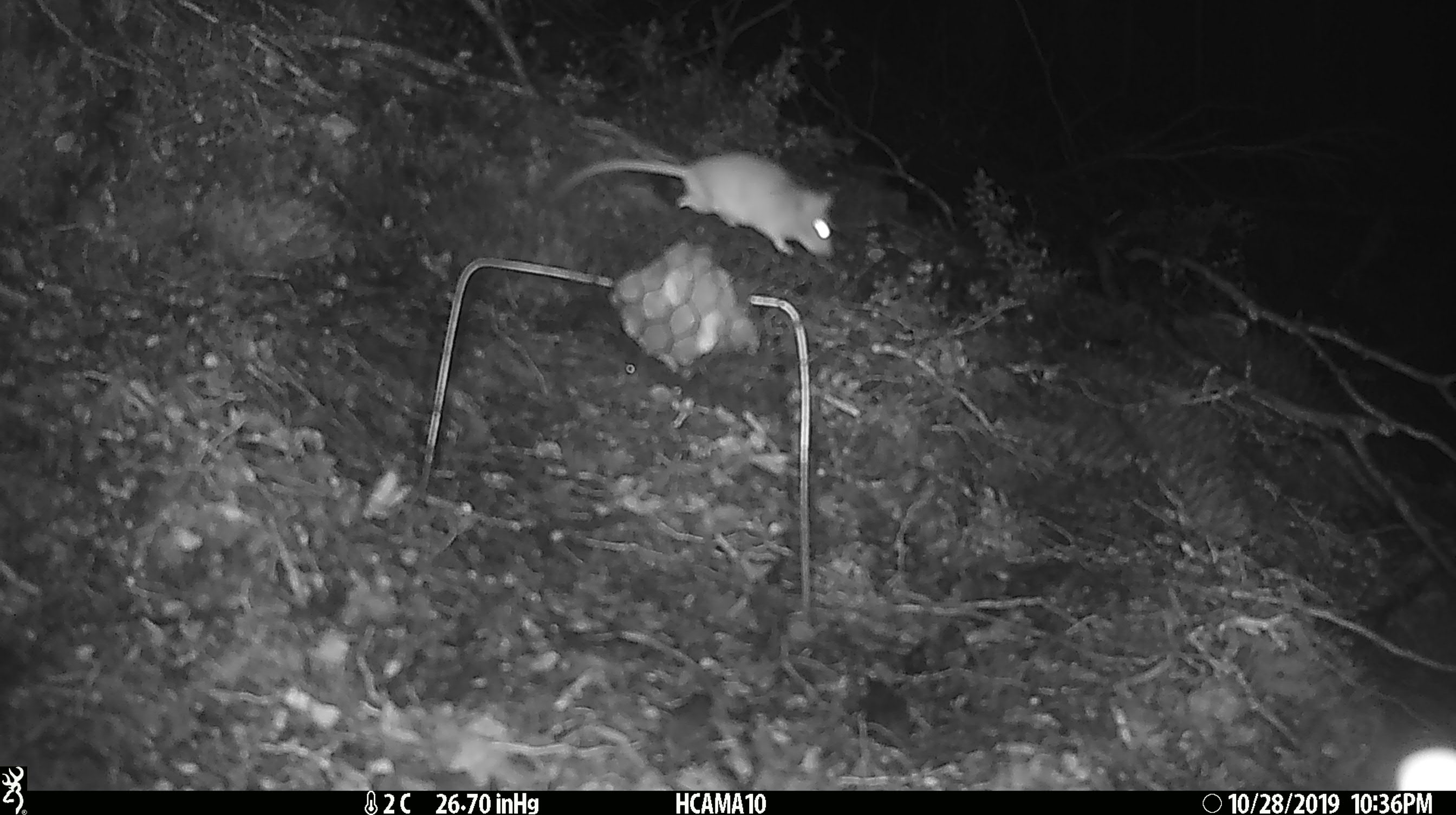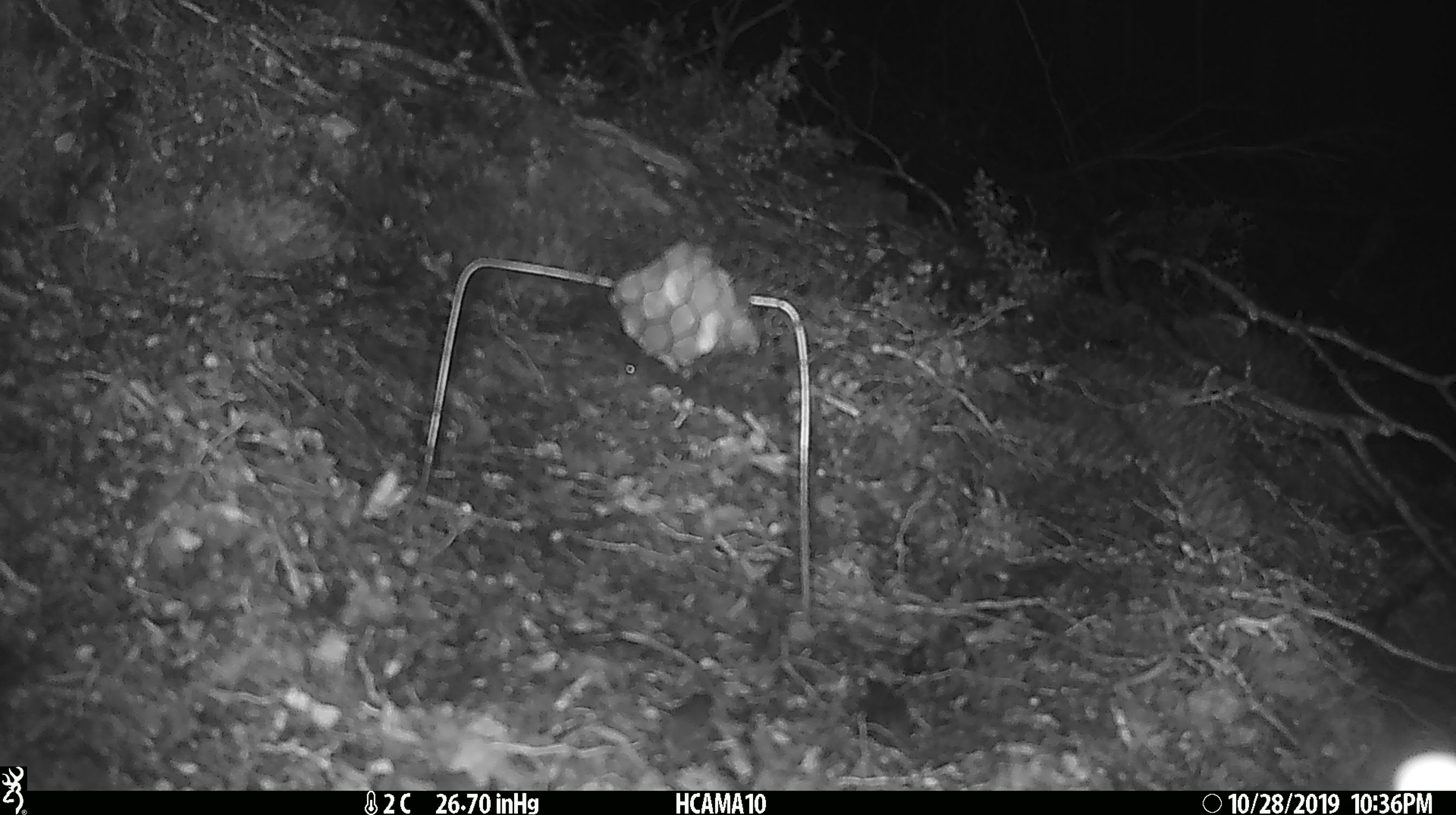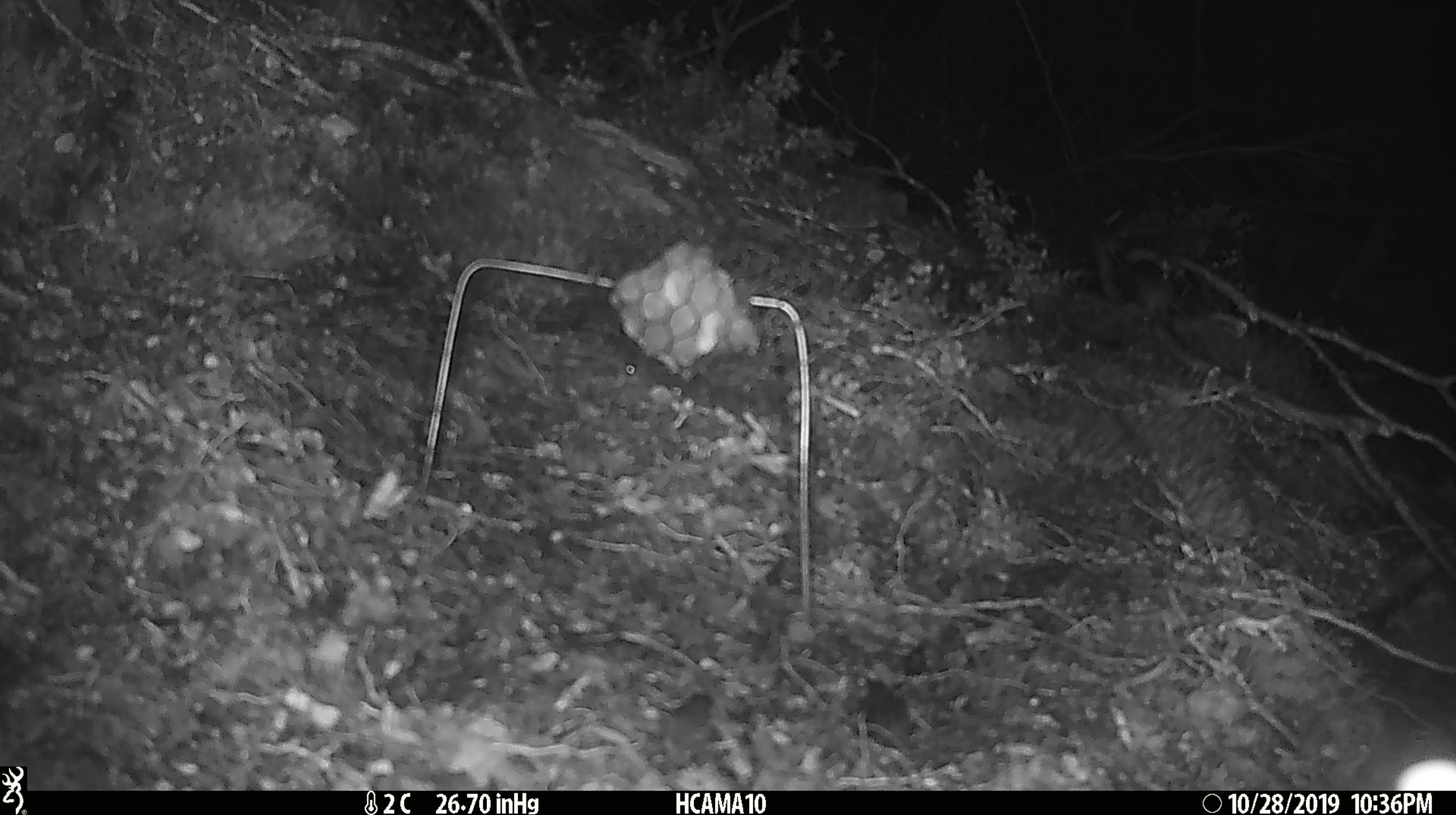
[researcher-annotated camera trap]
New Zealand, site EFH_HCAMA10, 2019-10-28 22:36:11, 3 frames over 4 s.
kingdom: Animalia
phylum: Chordata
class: Mammalia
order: Rodentia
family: Muridae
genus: Mus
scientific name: Mus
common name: mouse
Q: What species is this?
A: Mouse (Mus).